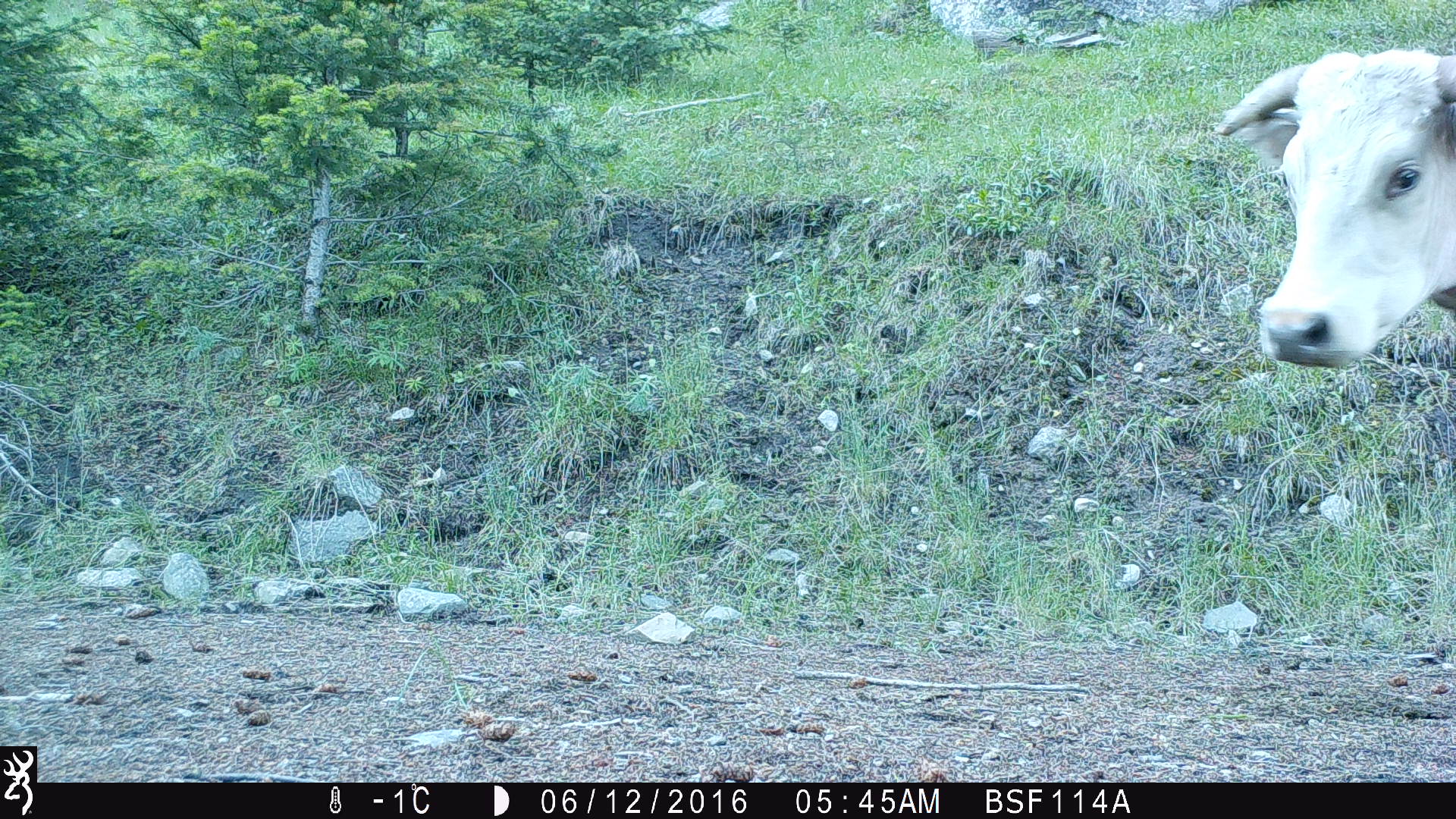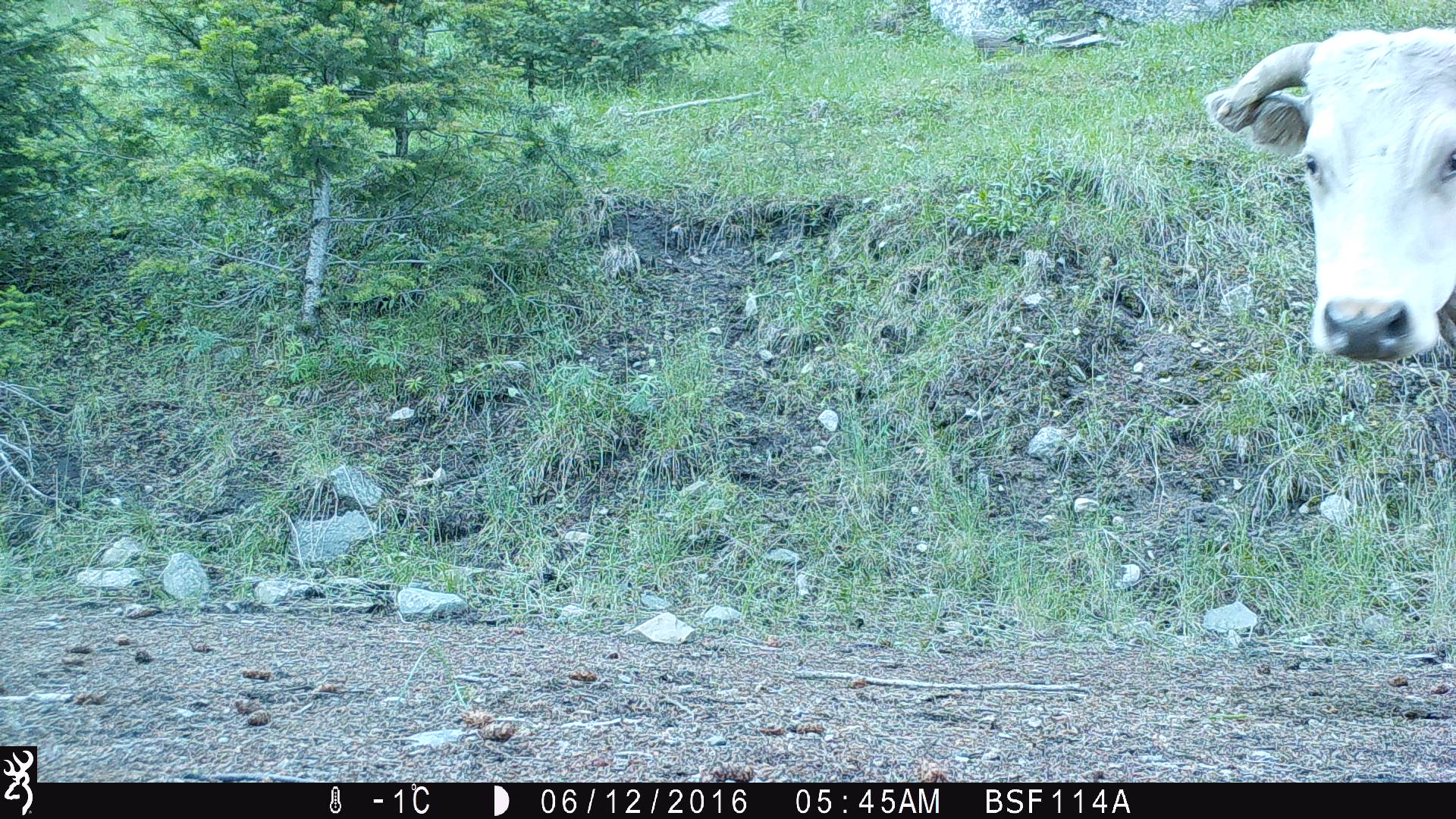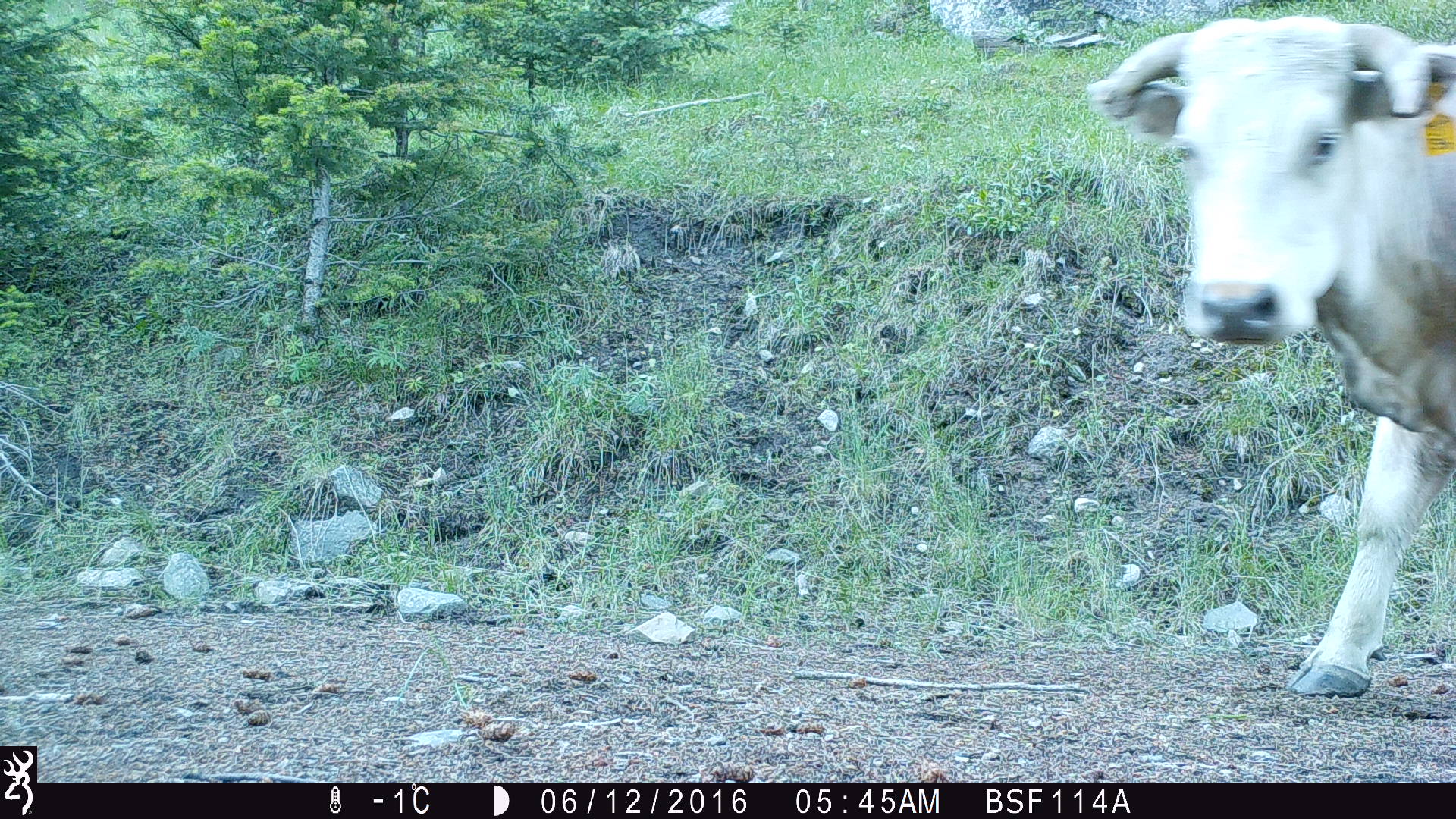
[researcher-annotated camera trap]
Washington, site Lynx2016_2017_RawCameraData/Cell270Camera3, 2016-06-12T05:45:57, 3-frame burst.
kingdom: Animalia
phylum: Chordata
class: Mammalia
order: Artiodactyla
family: Bovidae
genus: Bos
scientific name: Bos taurus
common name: domestic cattle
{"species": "domestic cattle (Bos taurus)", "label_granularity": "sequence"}